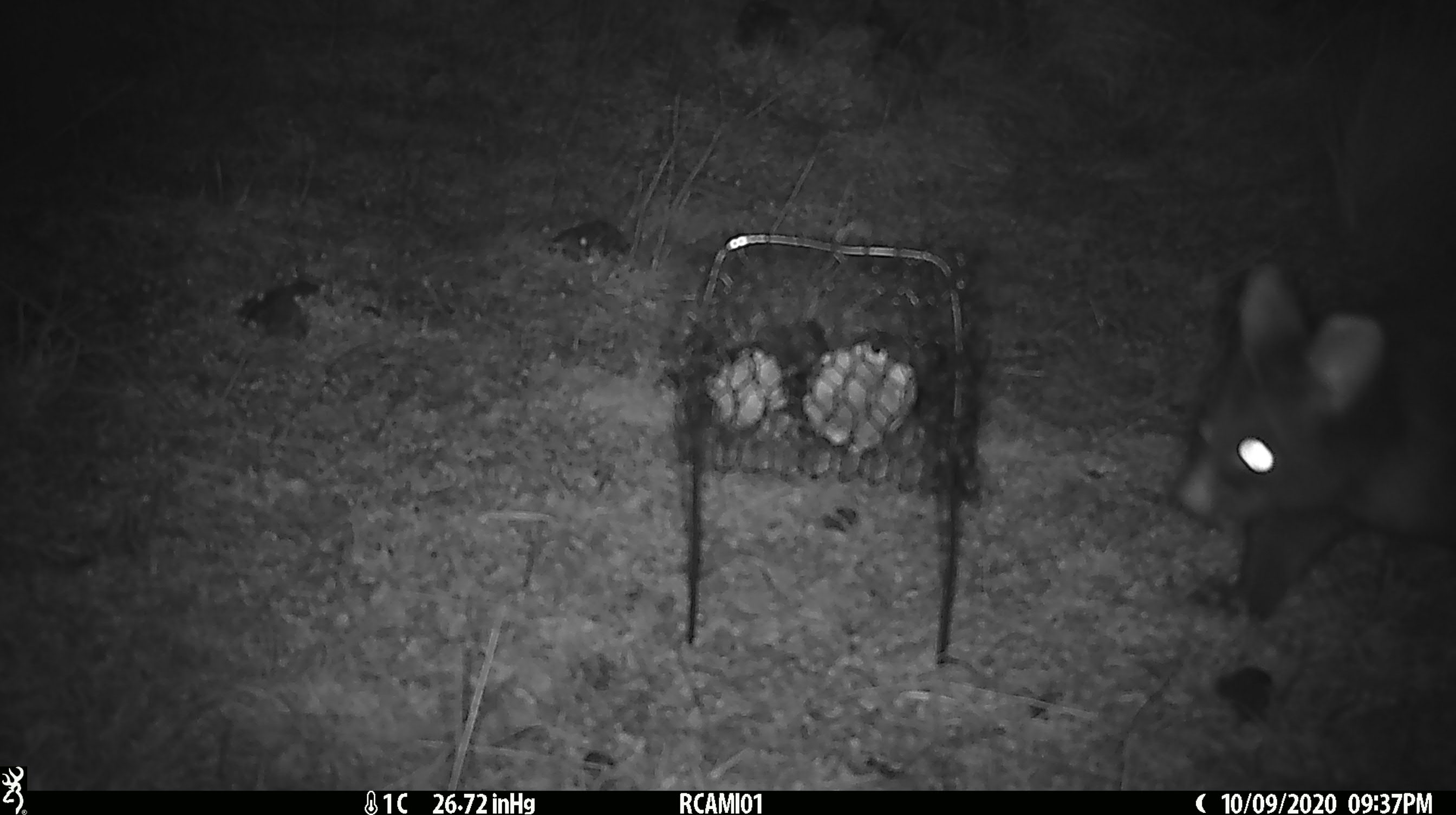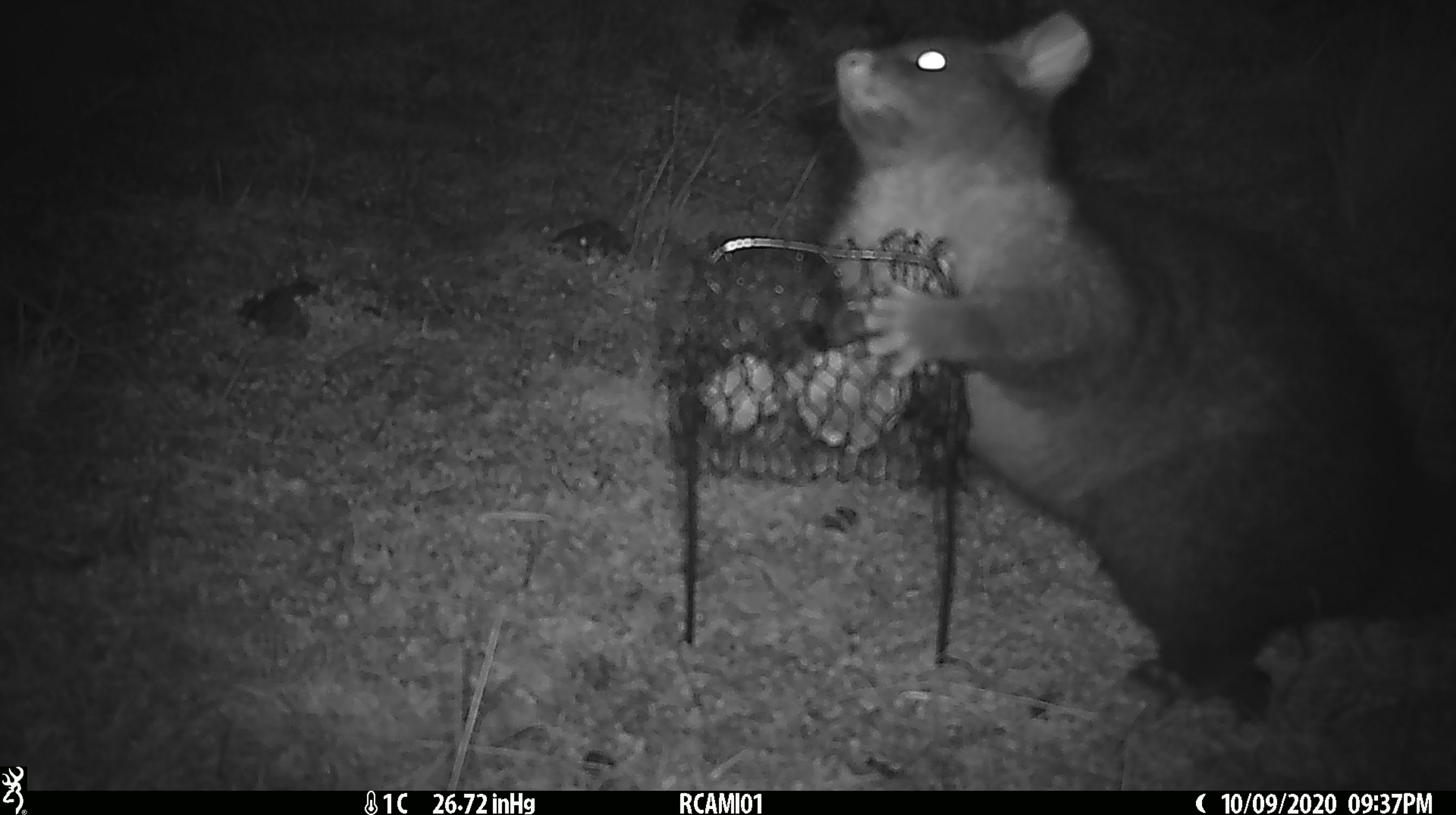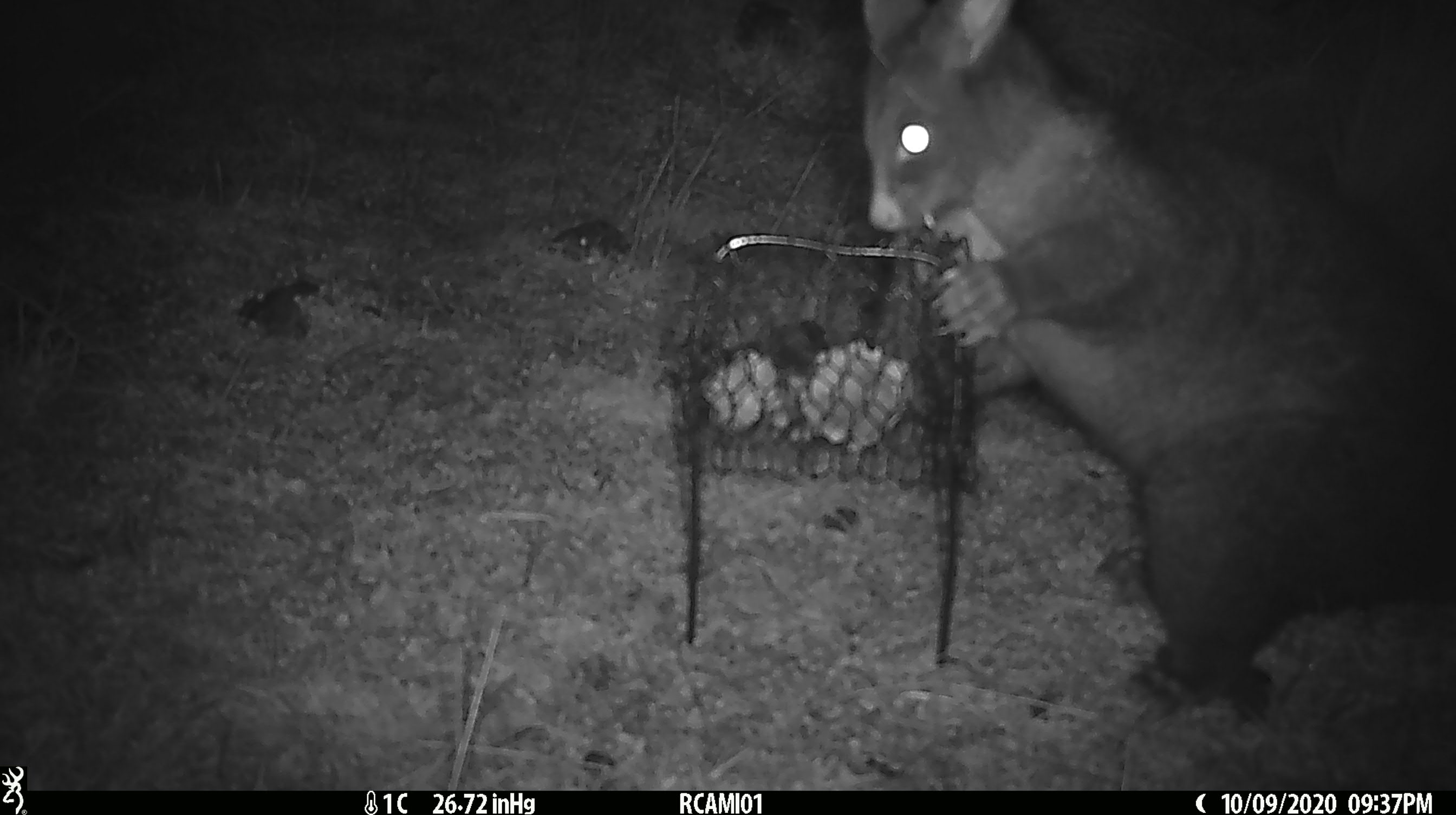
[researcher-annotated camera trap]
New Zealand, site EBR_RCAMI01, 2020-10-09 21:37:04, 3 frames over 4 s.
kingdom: Animalia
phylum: Chordata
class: Mammalia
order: Diprotodontia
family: Phalangeridae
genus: Trichosurus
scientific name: Trichosurus vulpecula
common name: common brushtail possum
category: possum